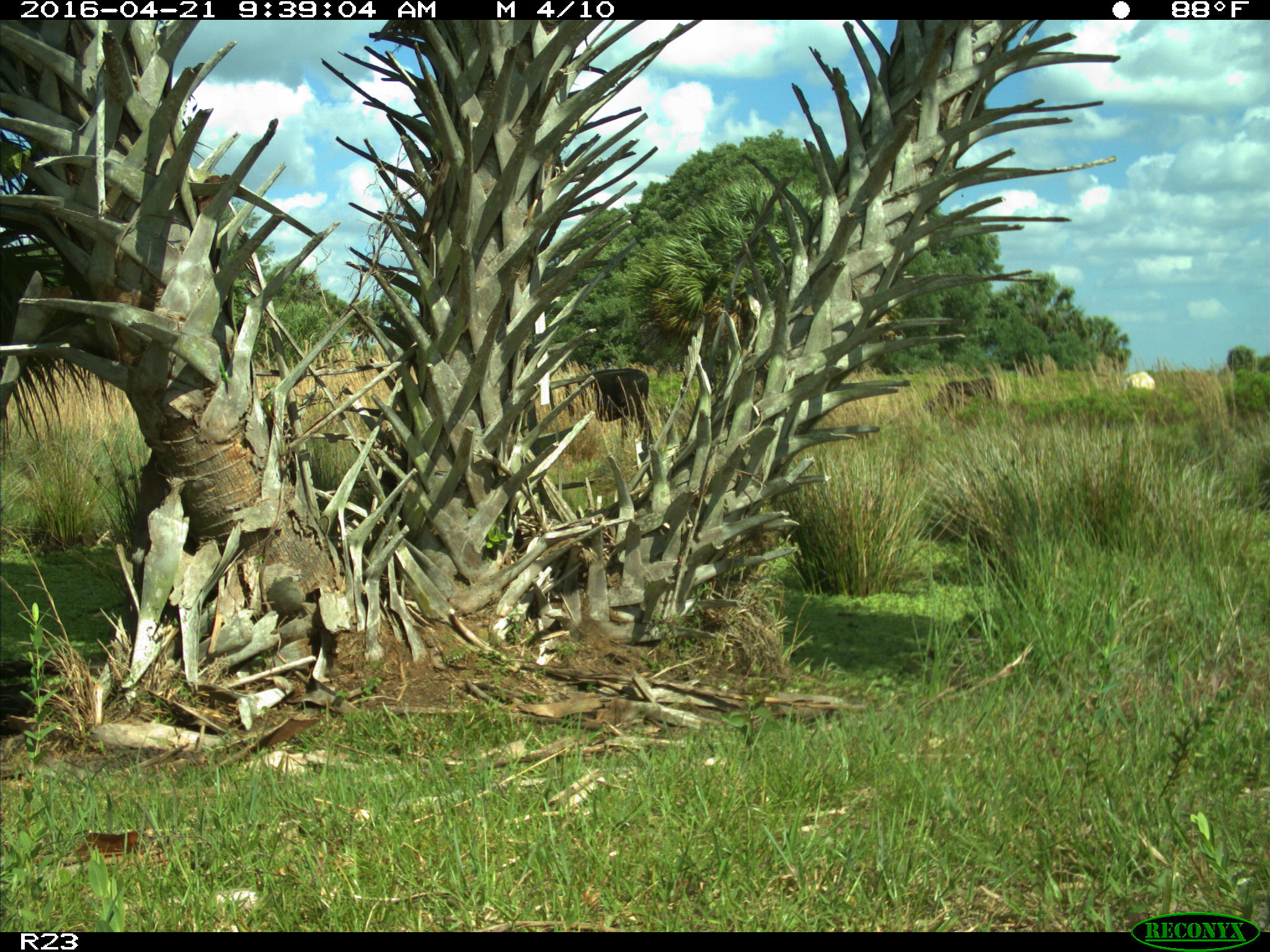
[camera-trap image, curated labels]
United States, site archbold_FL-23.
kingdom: Animalia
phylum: Chordata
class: Mammalia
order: Artiodactyla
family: Bovidae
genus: Bos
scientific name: Bos taurus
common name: domestic cow